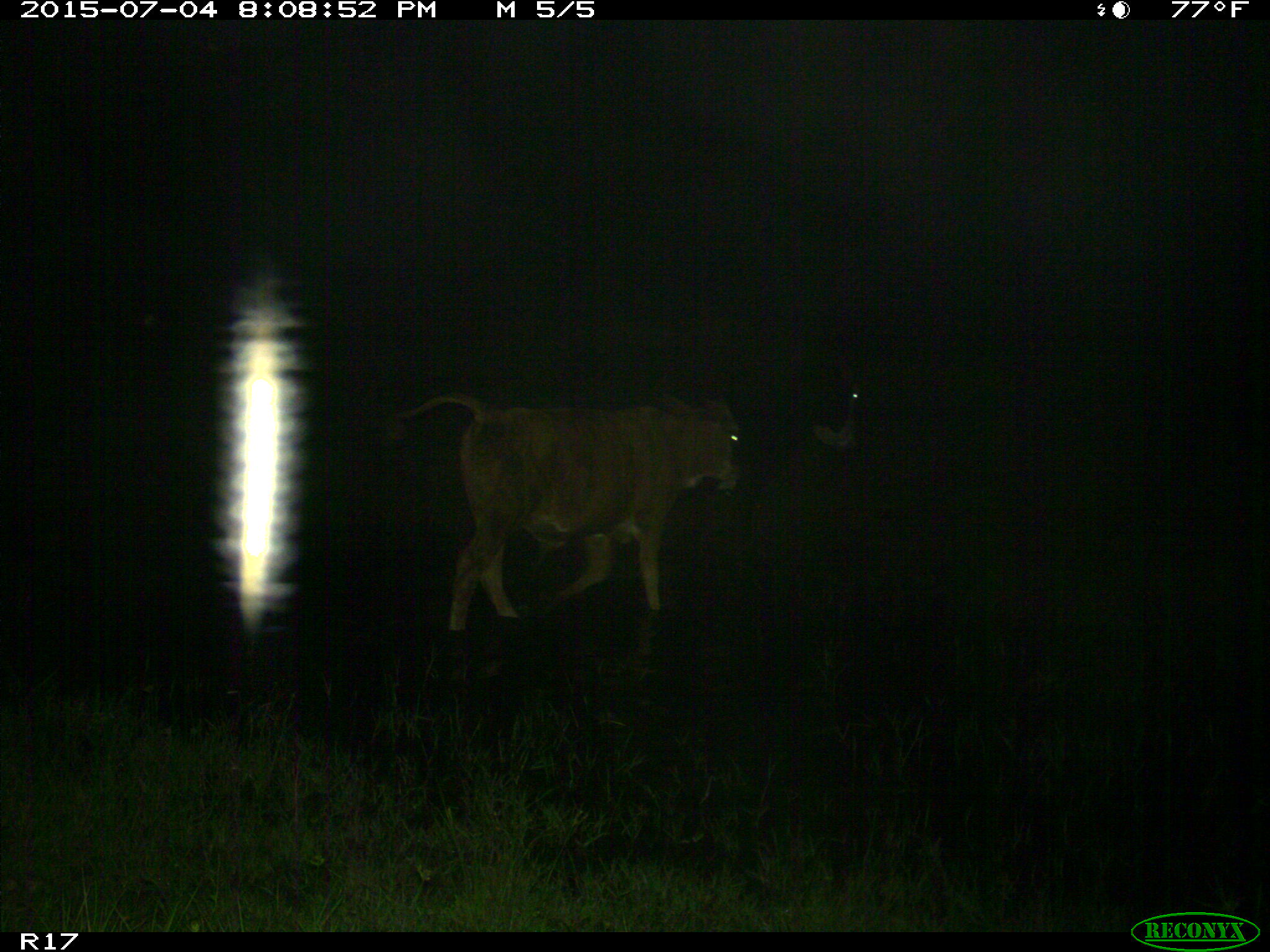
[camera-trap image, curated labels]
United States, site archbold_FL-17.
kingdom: Animalia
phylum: Chordata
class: Mammalia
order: Artiodactyla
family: Bovidae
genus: Bos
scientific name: Bos taurus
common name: domestic cow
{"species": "Bos taurus (domestic cow)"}